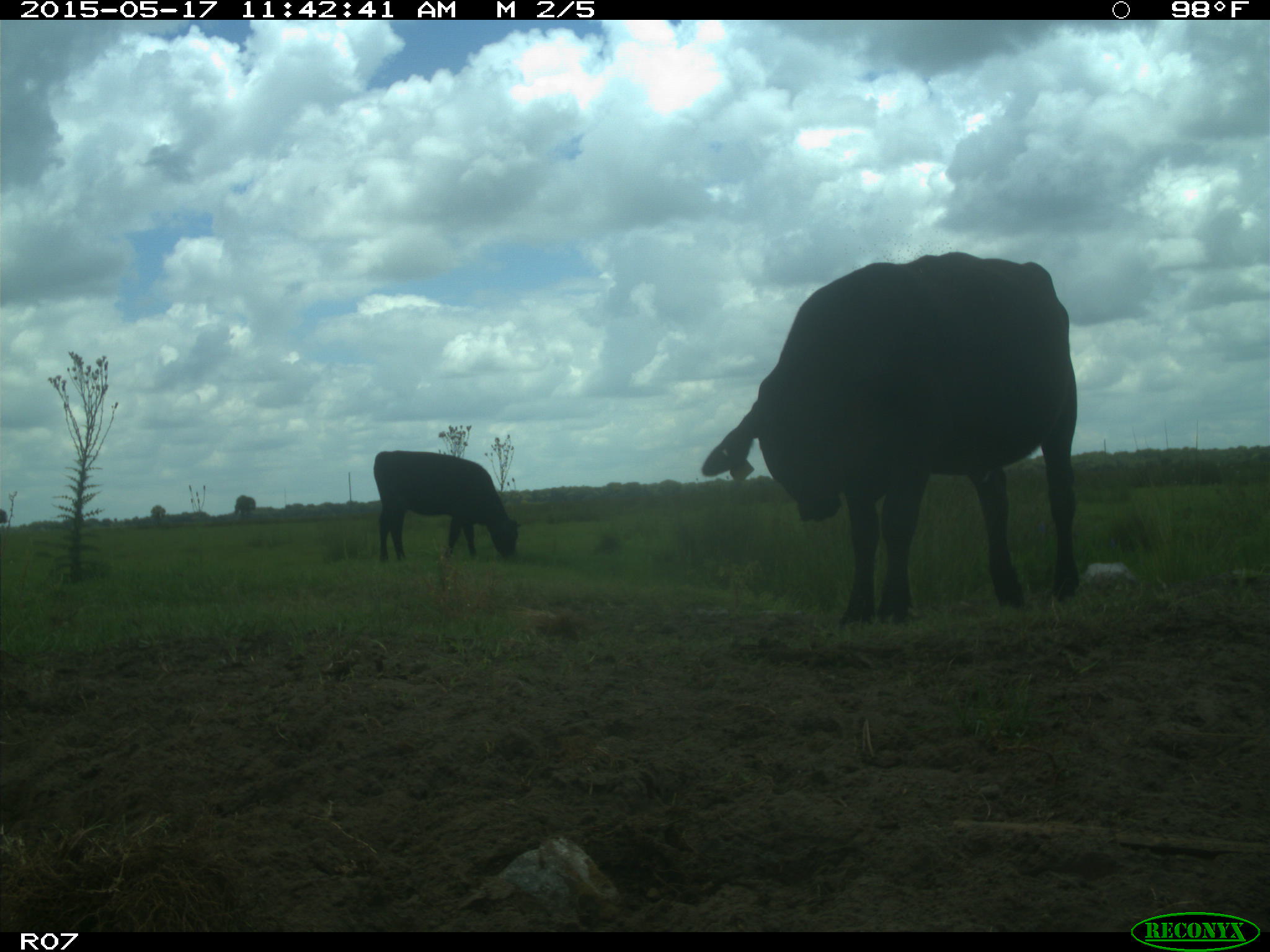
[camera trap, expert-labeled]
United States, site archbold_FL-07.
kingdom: Animalia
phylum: Chordata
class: Mammalia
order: Artiodactyla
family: Bovidae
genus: Bos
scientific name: Bos taurus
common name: domestic cow